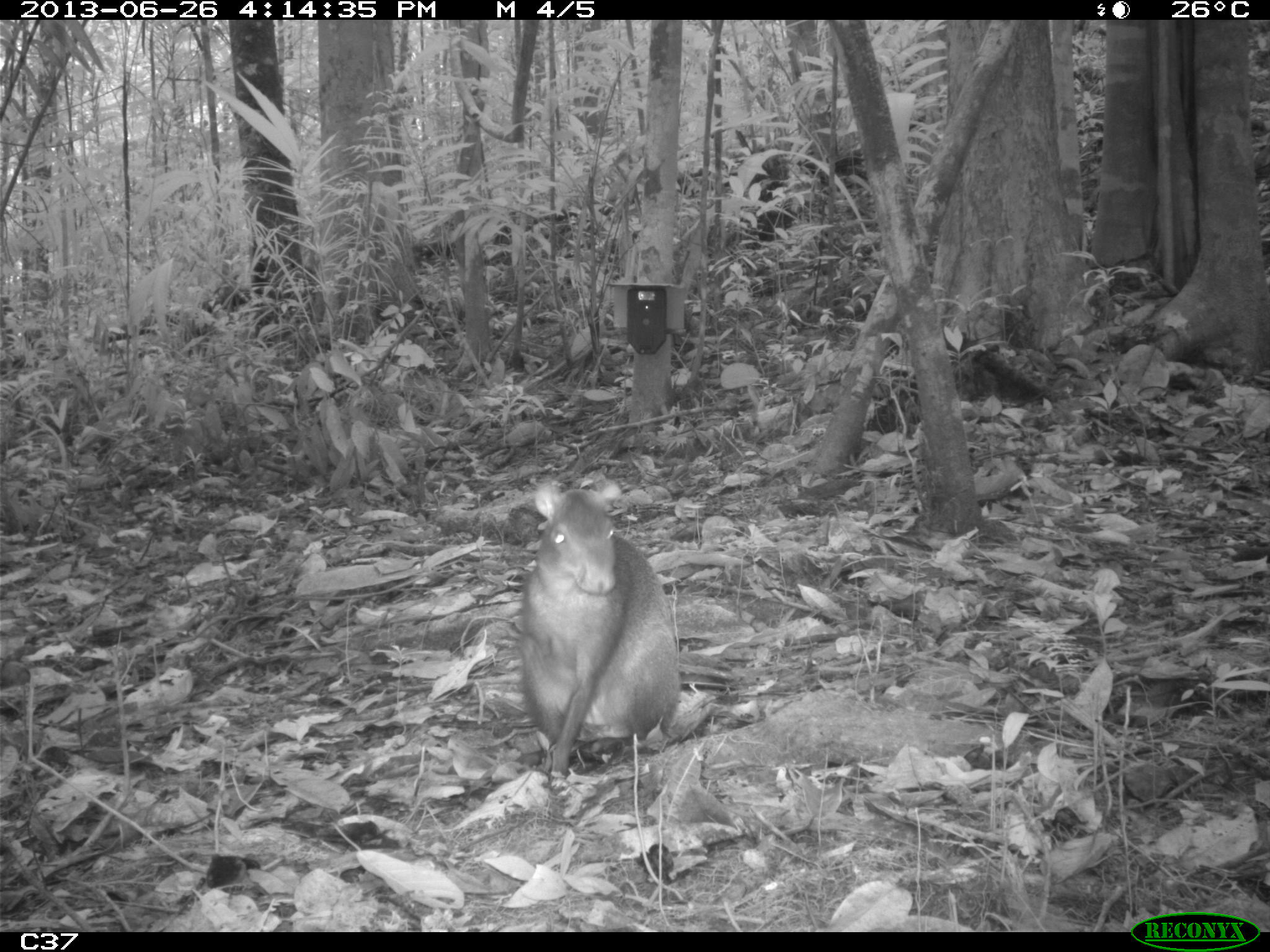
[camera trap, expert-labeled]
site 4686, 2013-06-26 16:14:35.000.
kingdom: Animalia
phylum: Chordata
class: Mammalia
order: Rodentia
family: Dasyproctidae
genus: Dasyprocta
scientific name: Dasyprocta leporina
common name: red-rumped agouti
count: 1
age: adult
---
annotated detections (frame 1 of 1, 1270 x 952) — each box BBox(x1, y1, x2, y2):
dasyprocta leporina: BBox(515, 478, 687, 788)